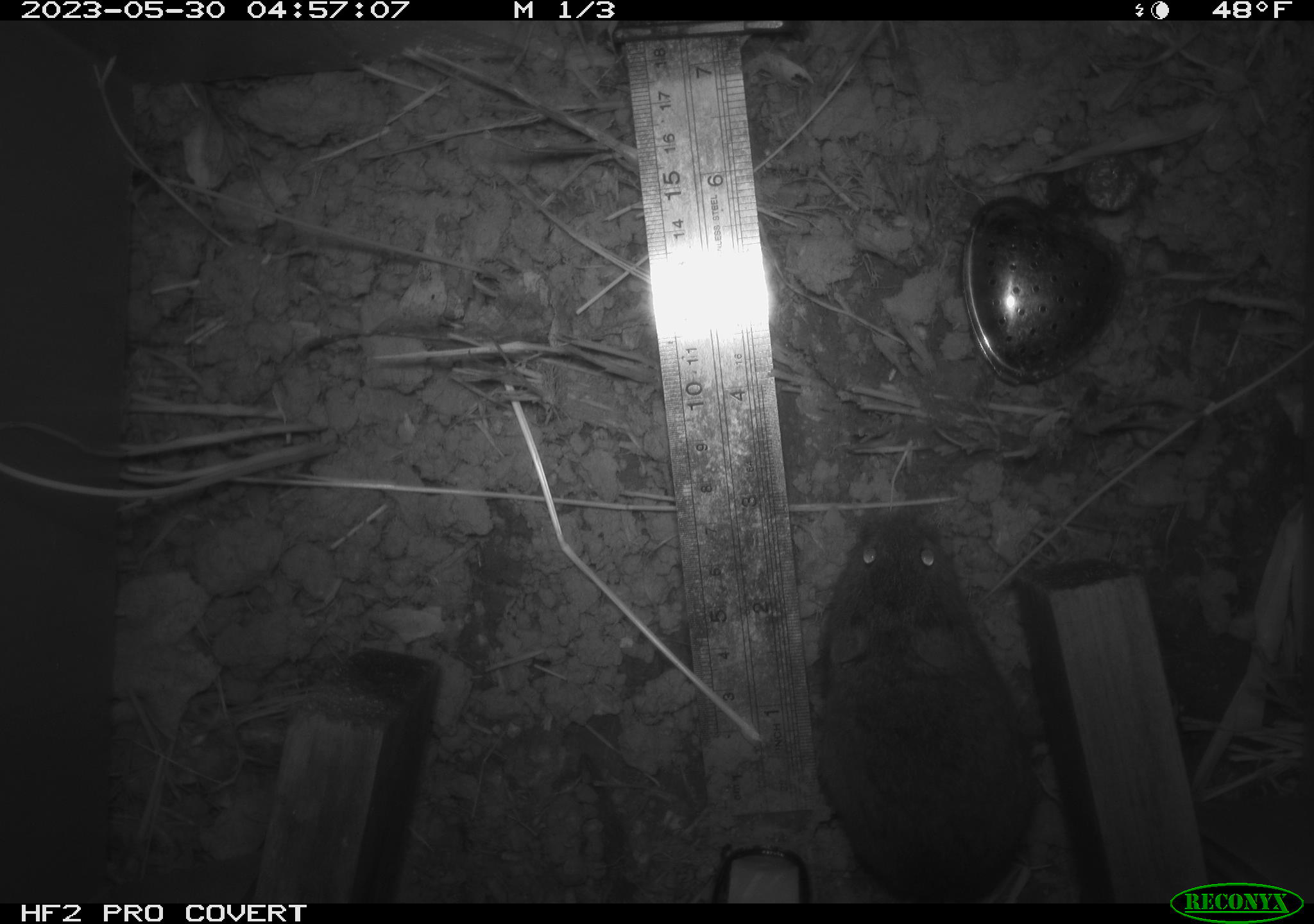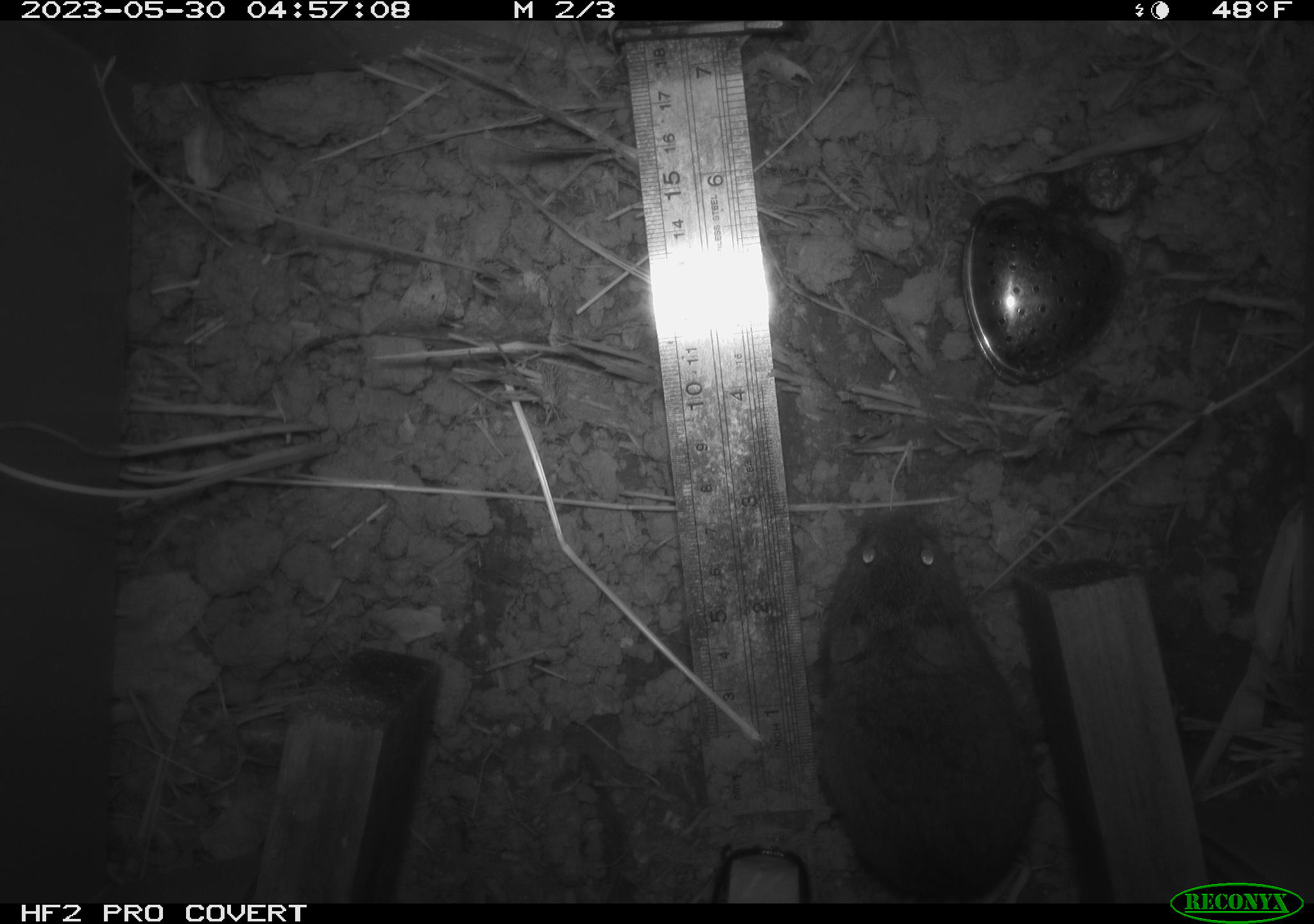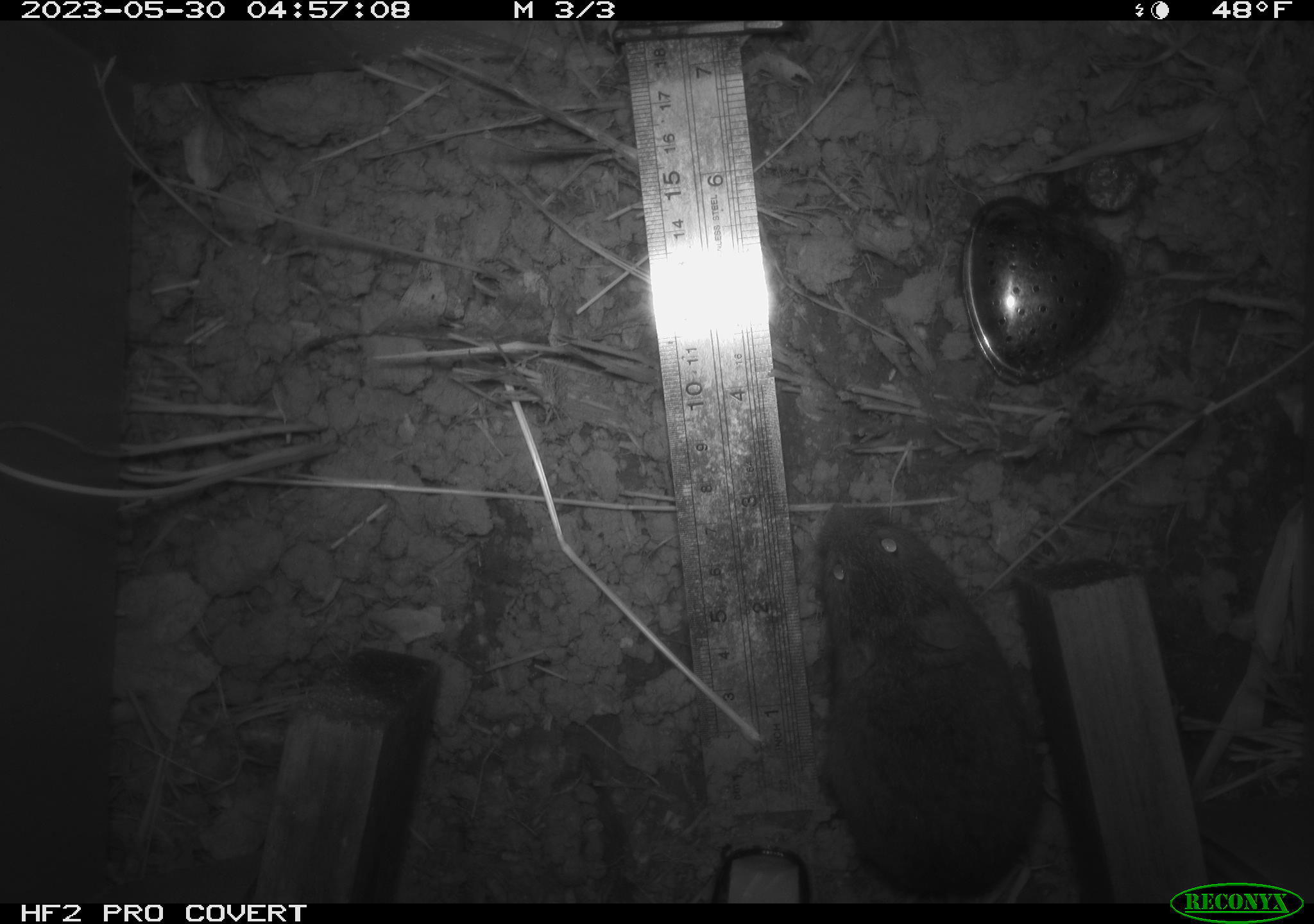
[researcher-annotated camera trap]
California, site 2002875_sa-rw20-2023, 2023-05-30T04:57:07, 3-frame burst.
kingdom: Animalia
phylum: Chordata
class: Mammalia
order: Rodentia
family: Cricetidae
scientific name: Arvicolinae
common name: voles, lemmings, and muskrats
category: arvicolinae subfamily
Arvicolinae subfamily (voles, lemmings, and muskrats) (Arvicolinae).